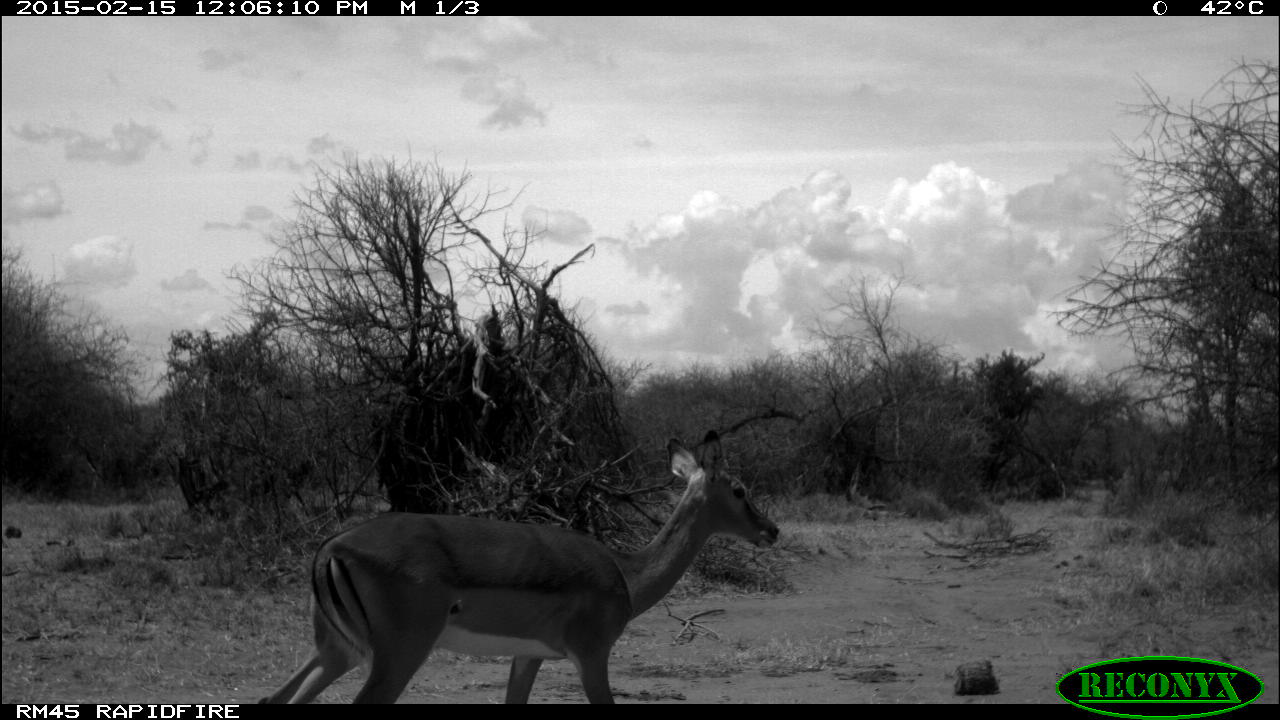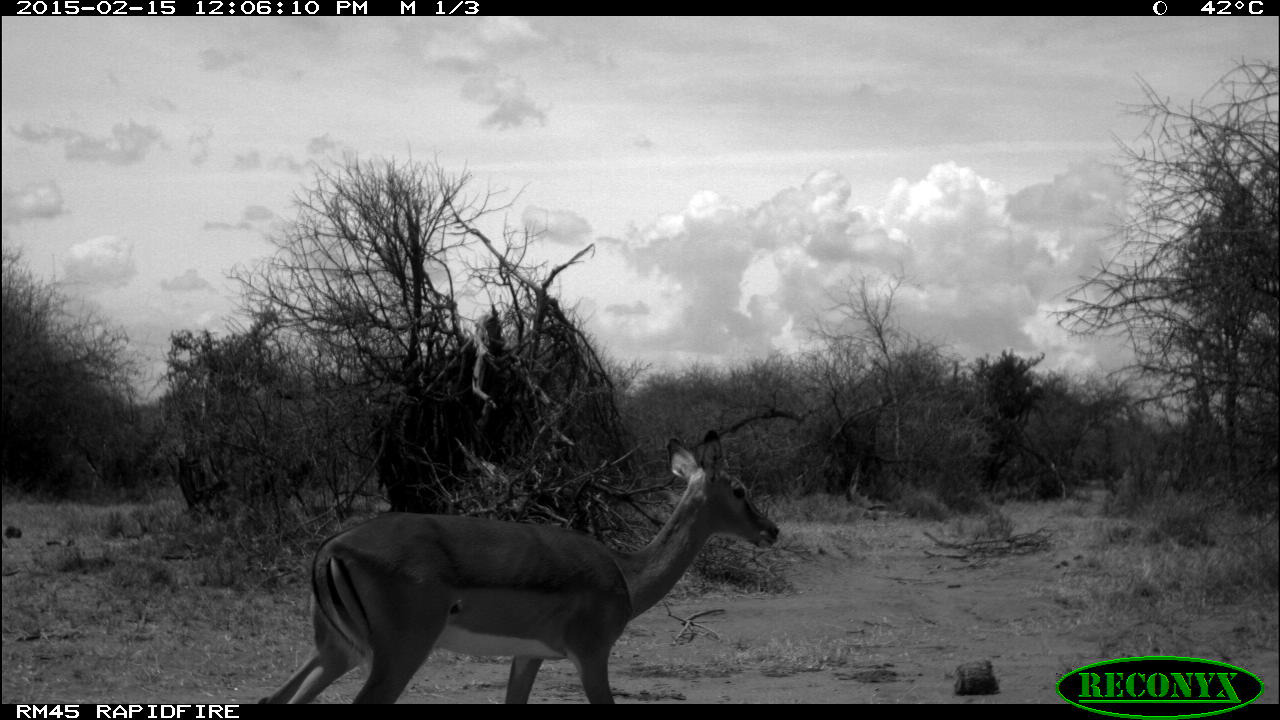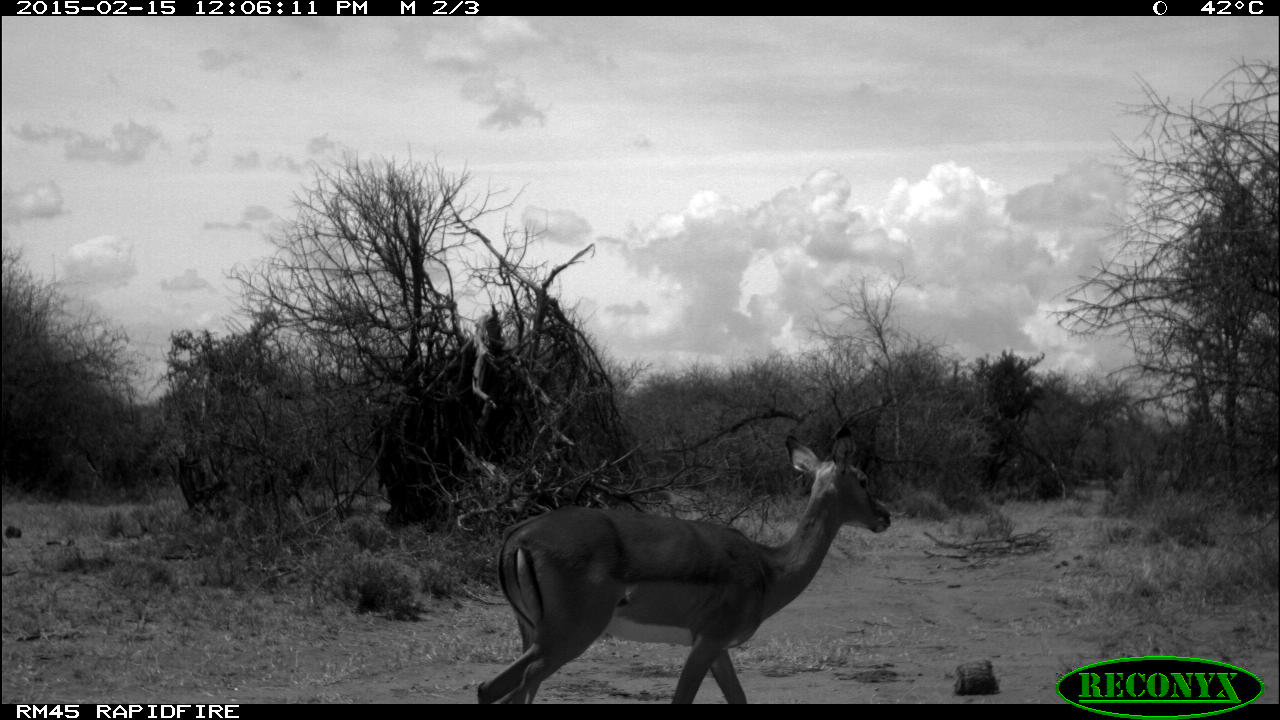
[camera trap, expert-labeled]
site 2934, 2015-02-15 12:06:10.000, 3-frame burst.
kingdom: Animalia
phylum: Chordata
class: Mammalia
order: Artiodactyla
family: Bovidae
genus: Aepyceros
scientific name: Aepyceros melampus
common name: impala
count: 3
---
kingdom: Animalia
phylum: Chordata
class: Mammalia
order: Artiodactyla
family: Suidae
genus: Phacochoerus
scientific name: Phacochoerus africanus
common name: common warthog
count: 1